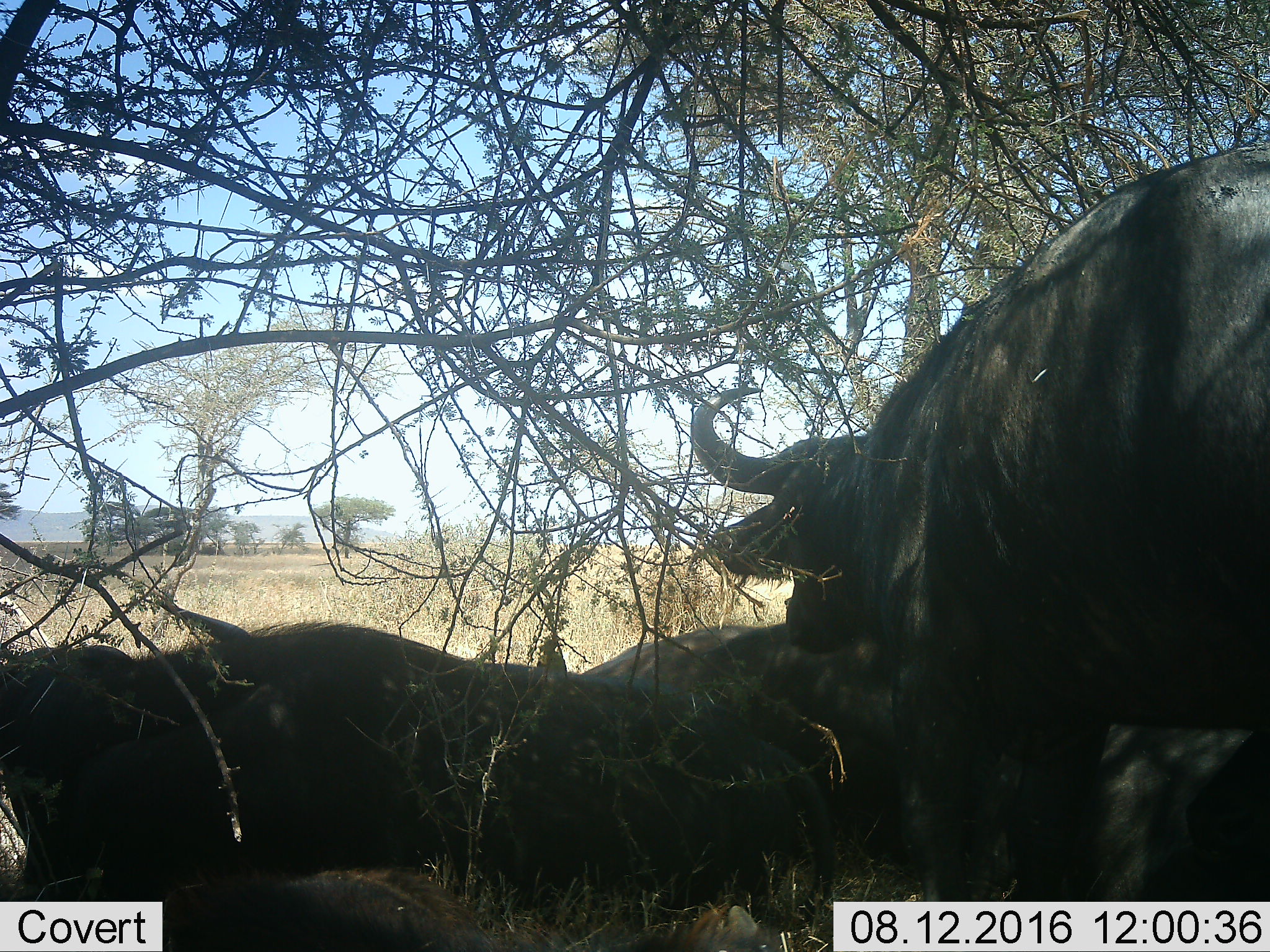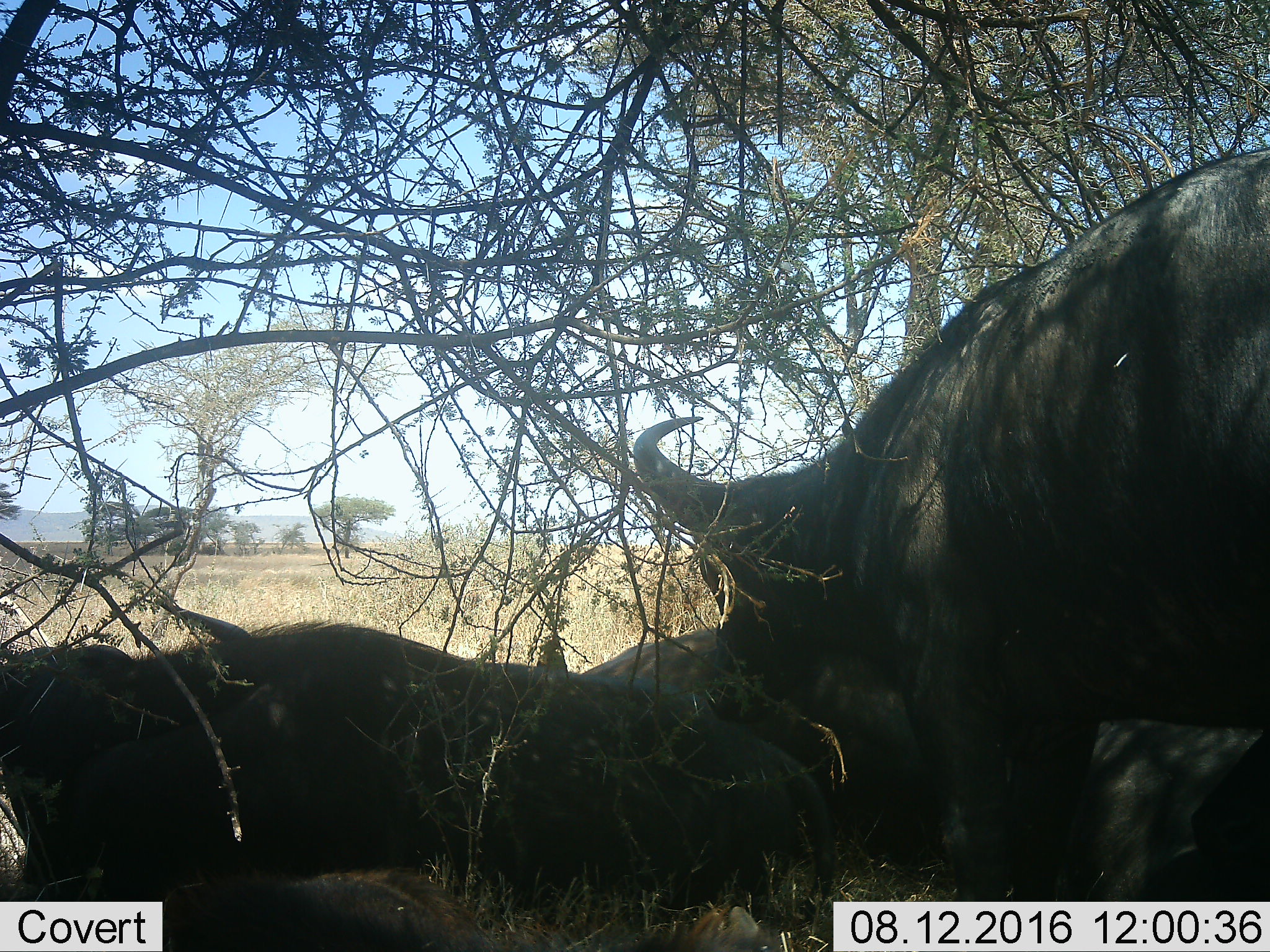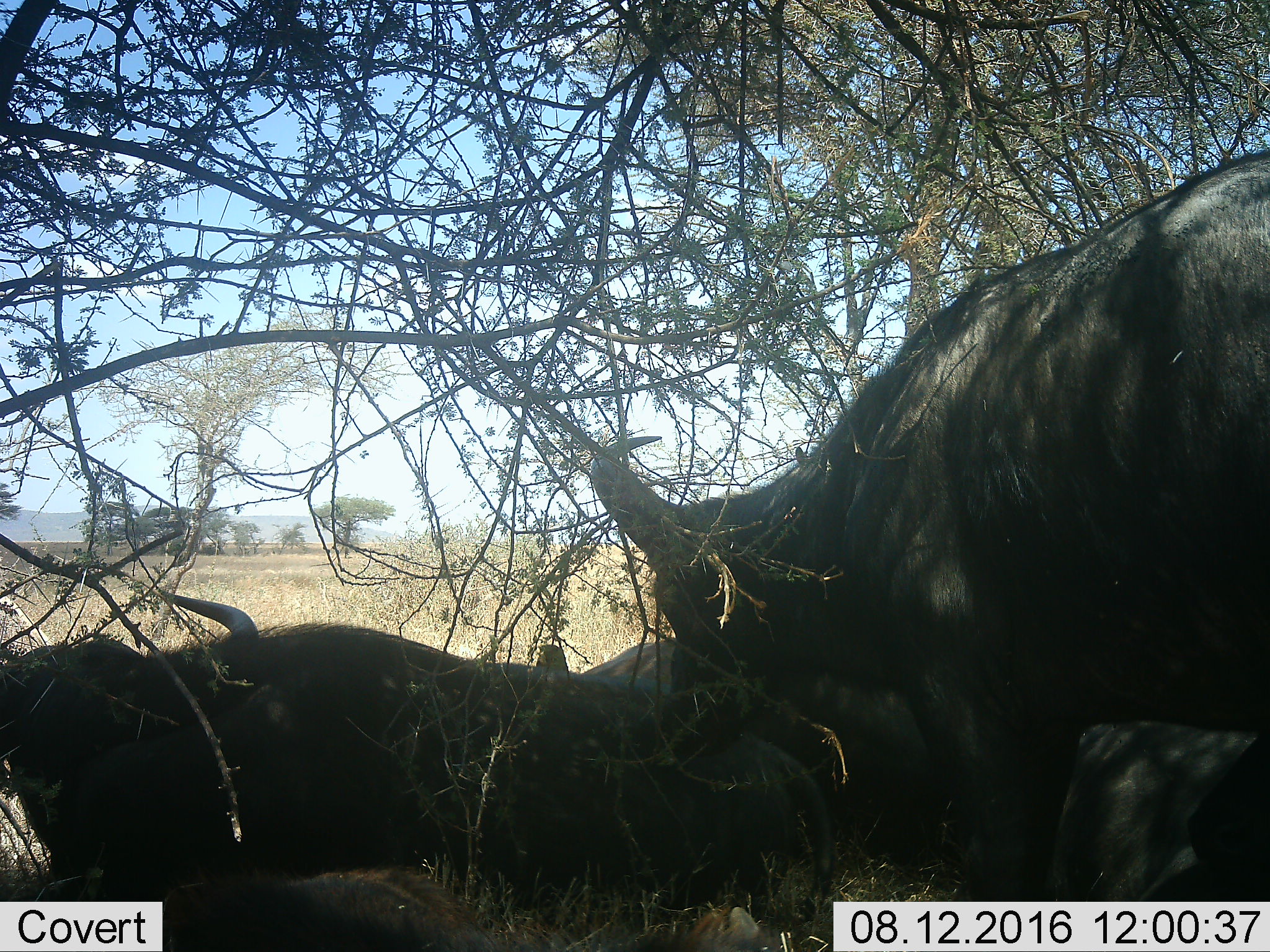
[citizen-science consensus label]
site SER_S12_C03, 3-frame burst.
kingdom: Animalia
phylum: Chordata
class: Mammalia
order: Artiodactyla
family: Bovidae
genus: Syncerus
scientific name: Syncerus caffer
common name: african buffalo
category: buffalo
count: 5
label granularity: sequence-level